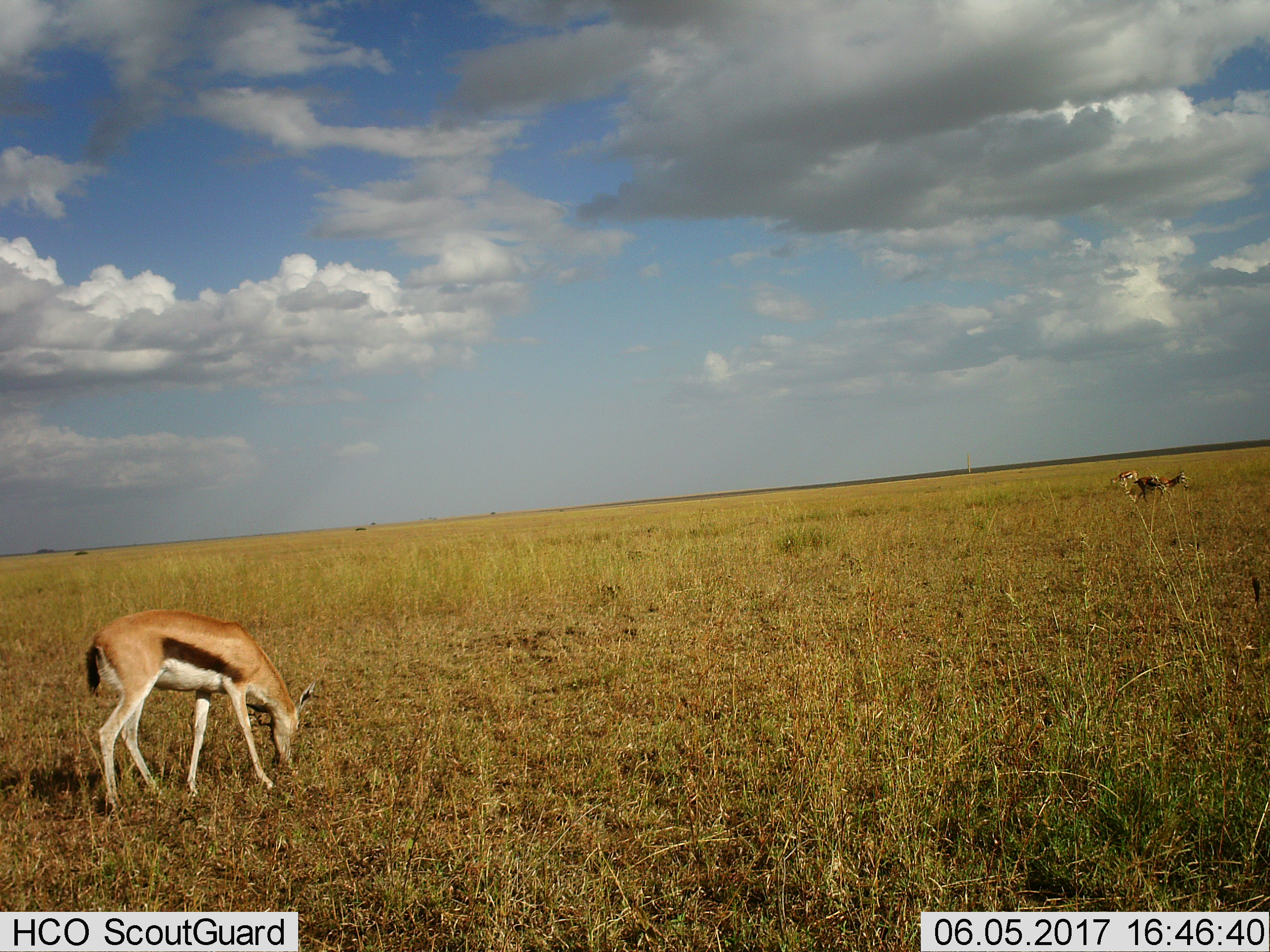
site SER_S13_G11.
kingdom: Animalia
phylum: Chordata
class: Mammalia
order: Artiodactyla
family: Bovidae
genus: Eudorcas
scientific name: Eudorcas thomsonii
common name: thomson's gazelle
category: gazellethomsons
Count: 3.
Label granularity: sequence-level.